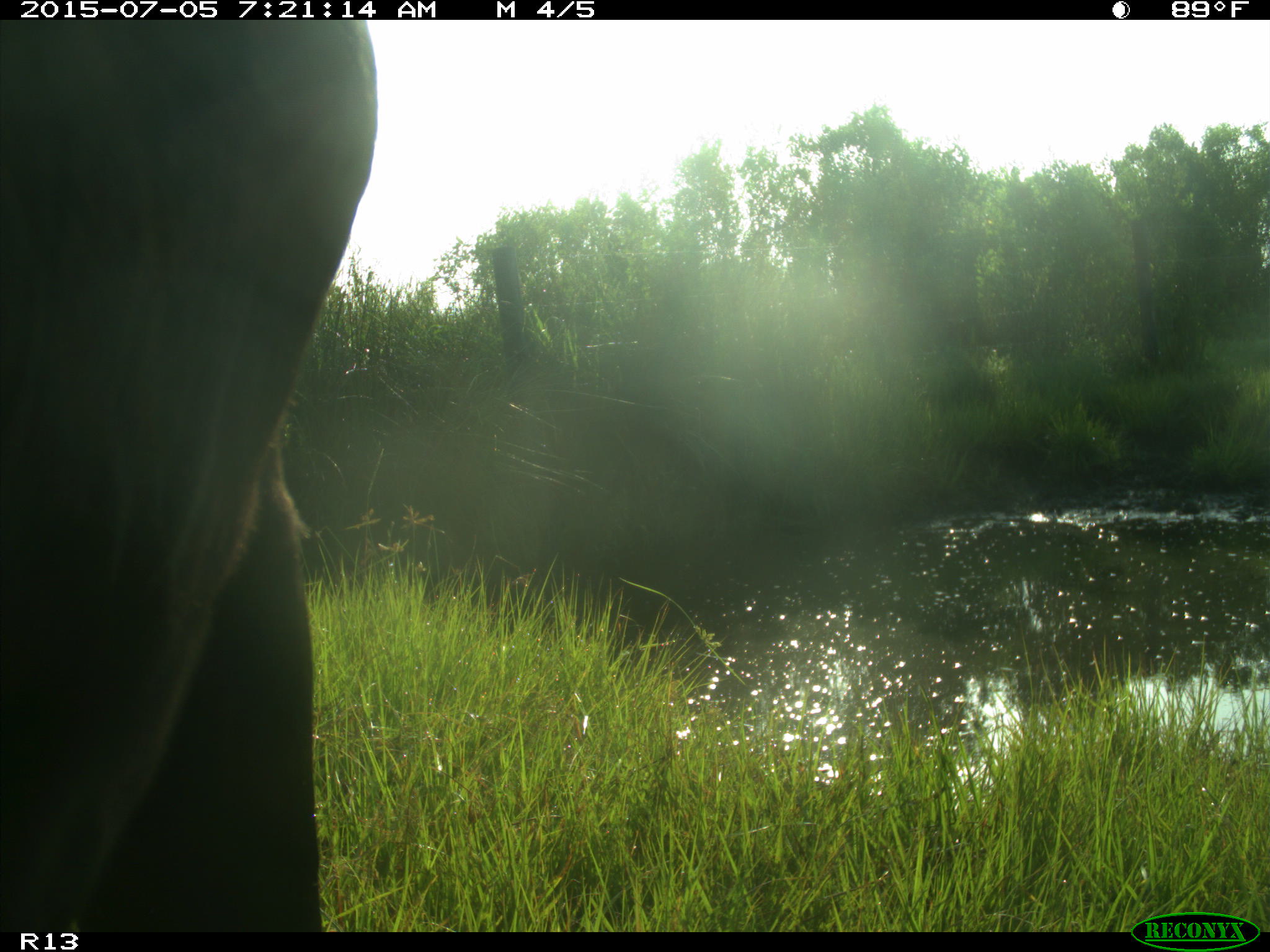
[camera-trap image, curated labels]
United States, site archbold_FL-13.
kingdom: Animalia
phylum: Chordata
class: Mammalia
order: Artiodactyla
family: Bovidae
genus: Bos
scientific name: Bos taurus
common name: domestic cow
Bos taurus (domestic cow).